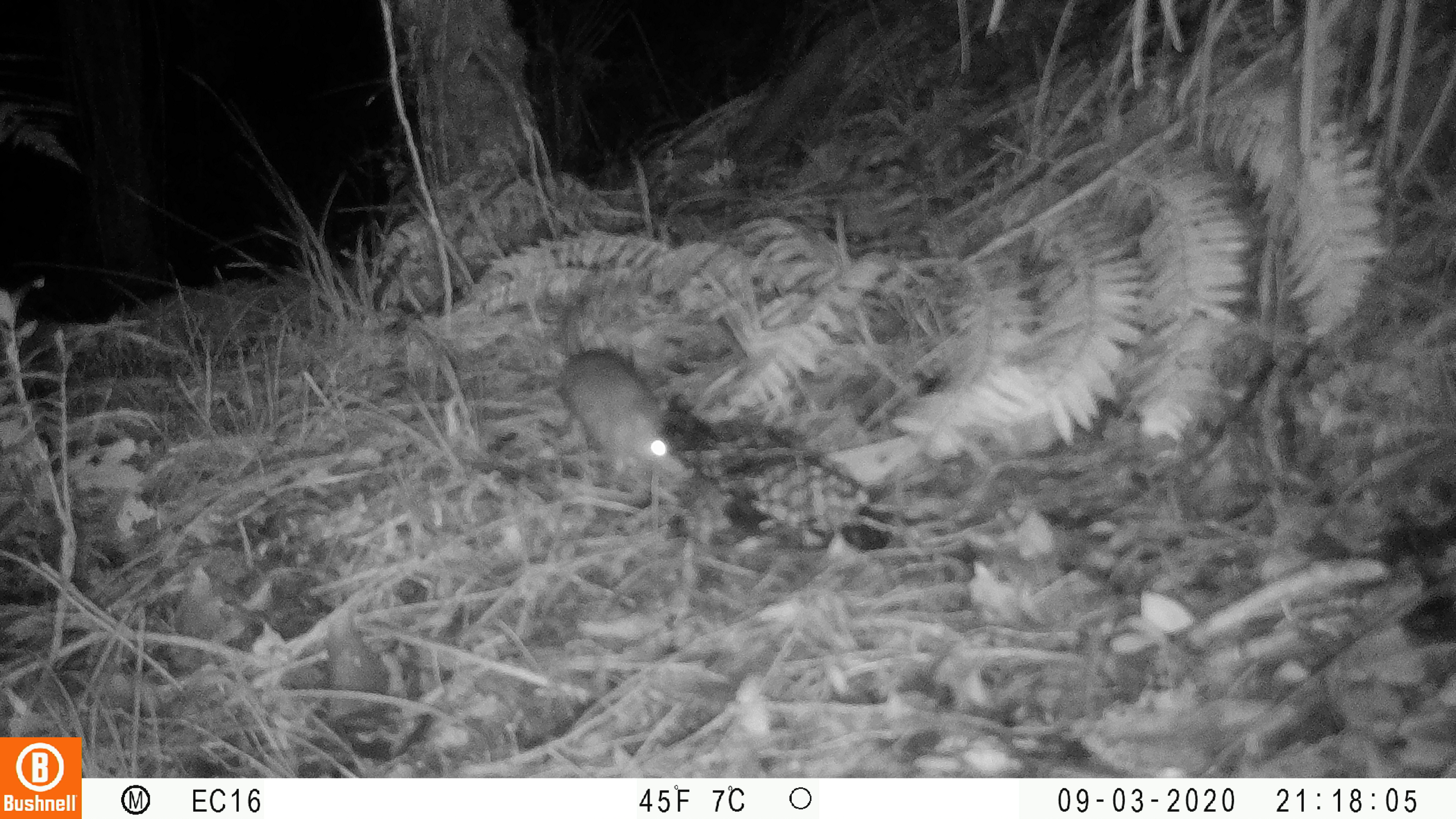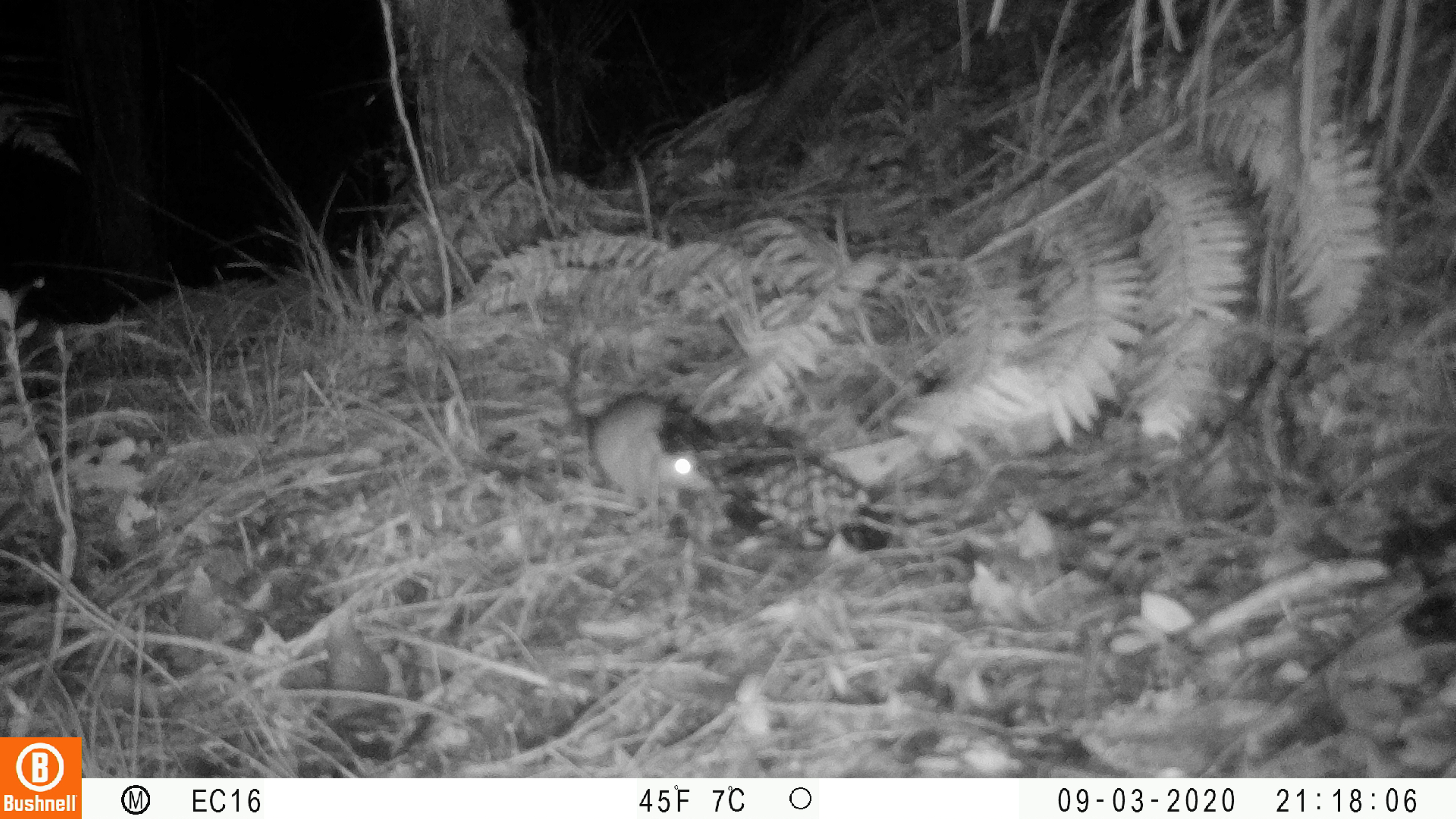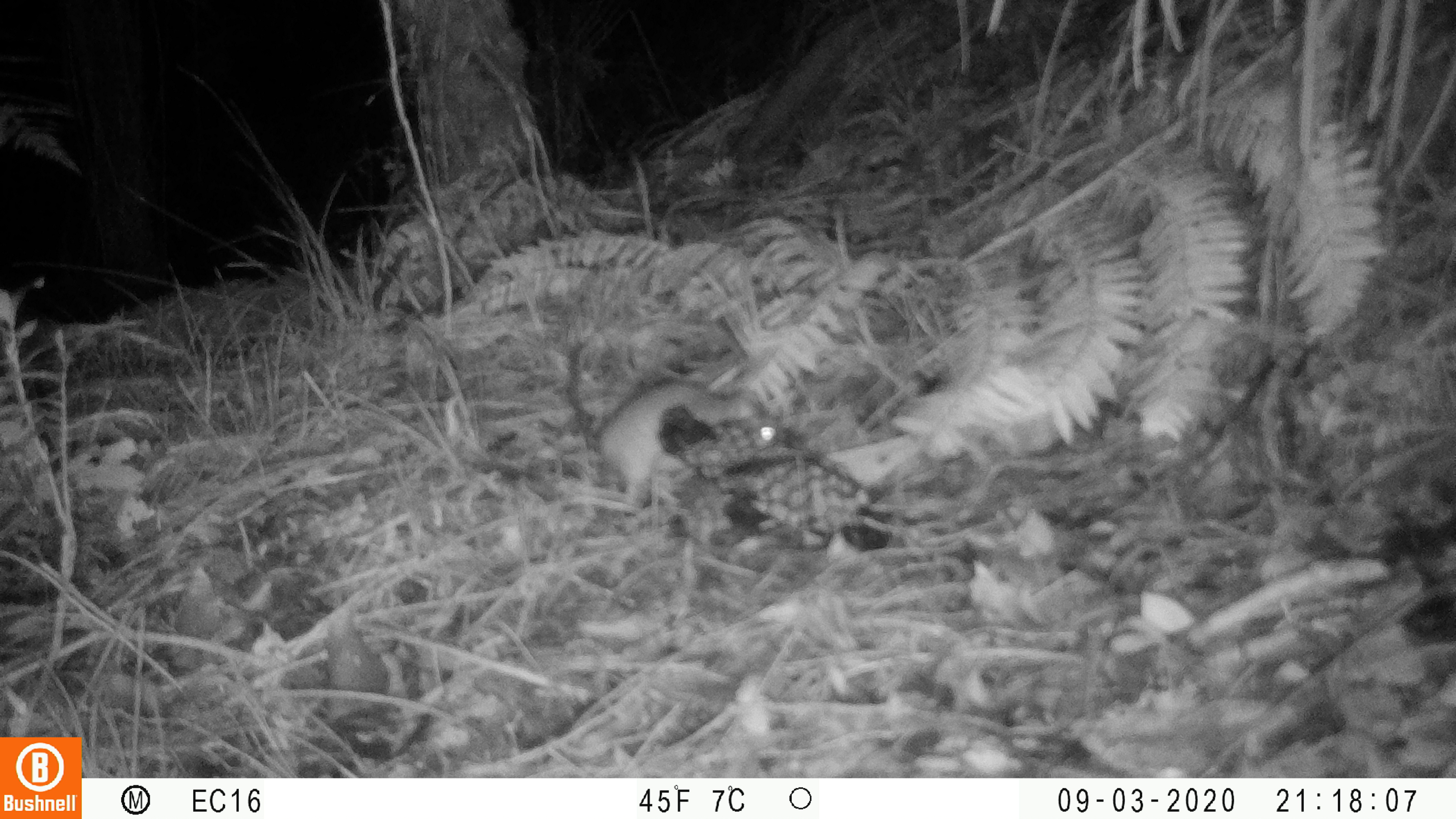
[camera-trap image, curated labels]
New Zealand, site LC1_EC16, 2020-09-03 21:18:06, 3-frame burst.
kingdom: Animalia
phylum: Chordata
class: Mammalia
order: Rodentia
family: Muridae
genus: Rattus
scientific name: Rattus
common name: rat